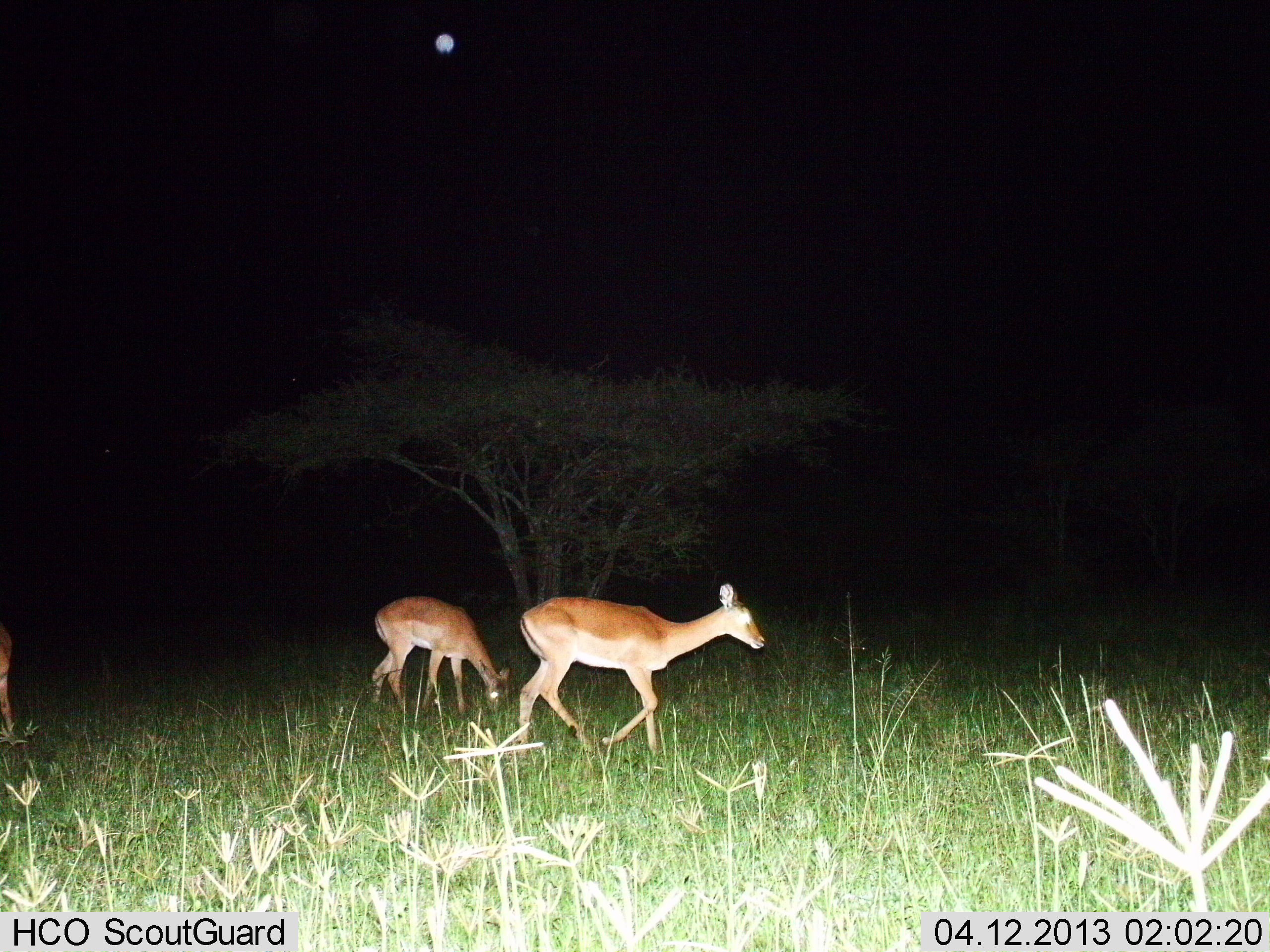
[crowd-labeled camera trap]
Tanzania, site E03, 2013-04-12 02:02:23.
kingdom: Animalia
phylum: Chordata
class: Mammalia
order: Artiodactyla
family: Bovidae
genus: Redunca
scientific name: Redunca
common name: reedbuck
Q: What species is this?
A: Reedbuck (Redunca).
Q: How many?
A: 2.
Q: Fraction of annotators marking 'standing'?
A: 40%.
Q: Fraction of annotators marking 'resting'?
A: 0%.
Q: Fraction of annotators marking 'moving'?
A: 60%.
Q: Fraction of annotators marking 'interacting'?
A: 0%.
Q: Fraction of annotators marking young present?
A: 20%.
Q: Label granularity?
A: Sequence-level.